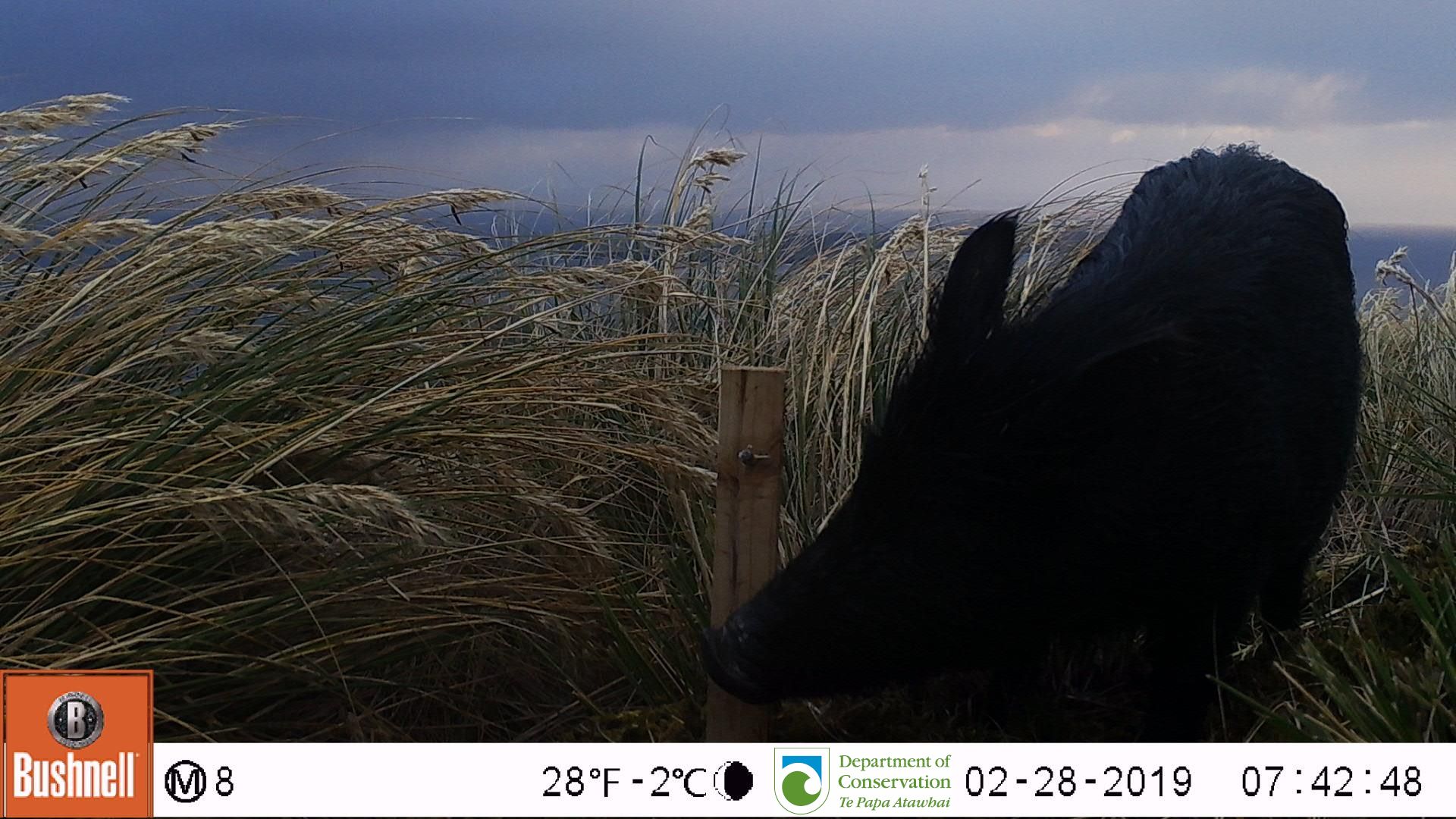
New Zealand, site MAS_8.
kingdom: Animalia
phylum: Chordata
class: Mammalia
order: Artiodactyla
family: Suidae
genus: Sus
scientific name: Sus scrofa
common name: pig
Pig (Sus scrofa).